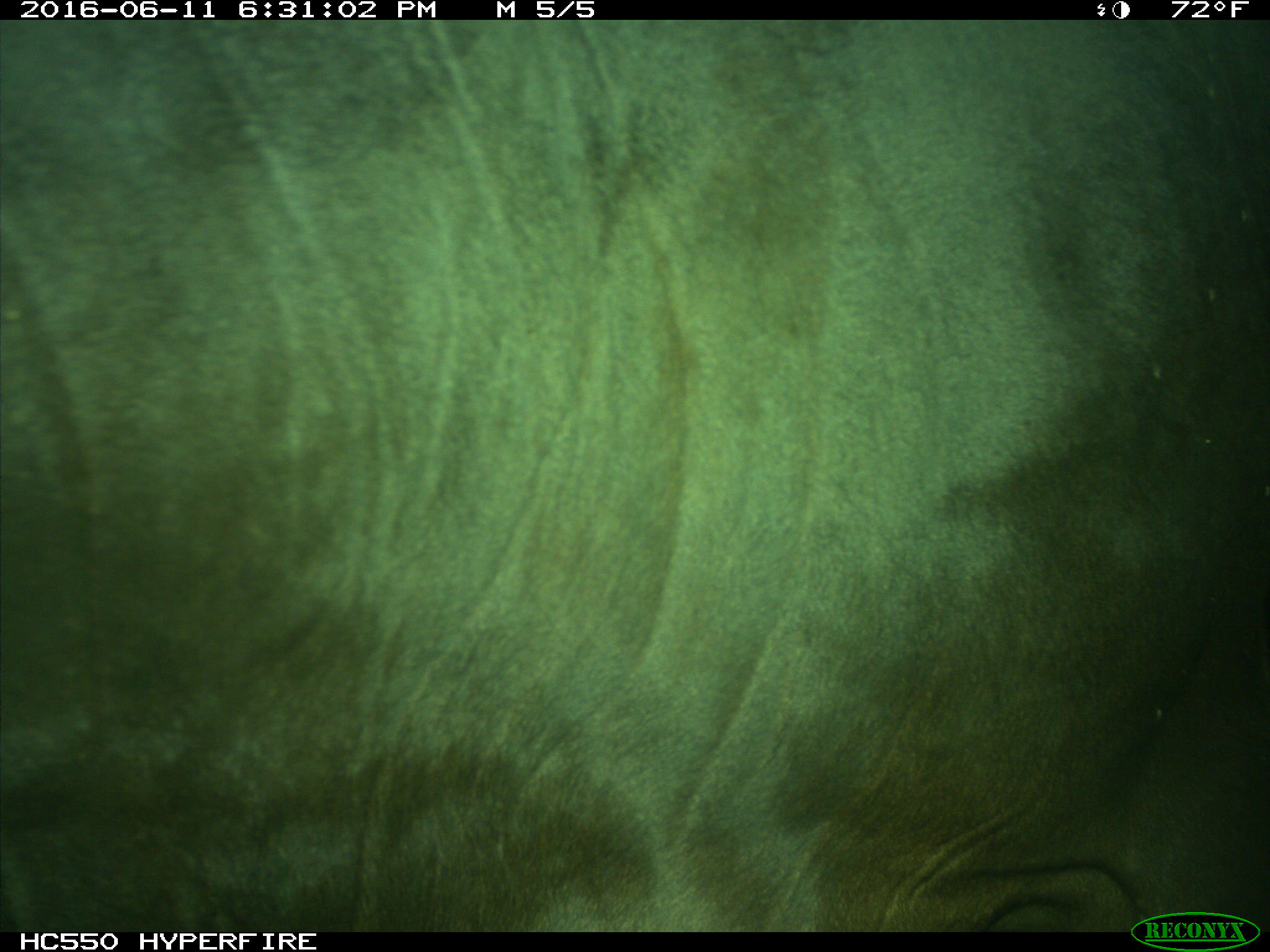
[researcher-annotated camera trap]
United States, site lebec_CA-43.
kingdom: Animalia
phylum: Chordata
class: Mammalia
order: Artiodactyla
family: Bovidae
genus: Bos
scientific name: Bos taurus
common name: domestic cow